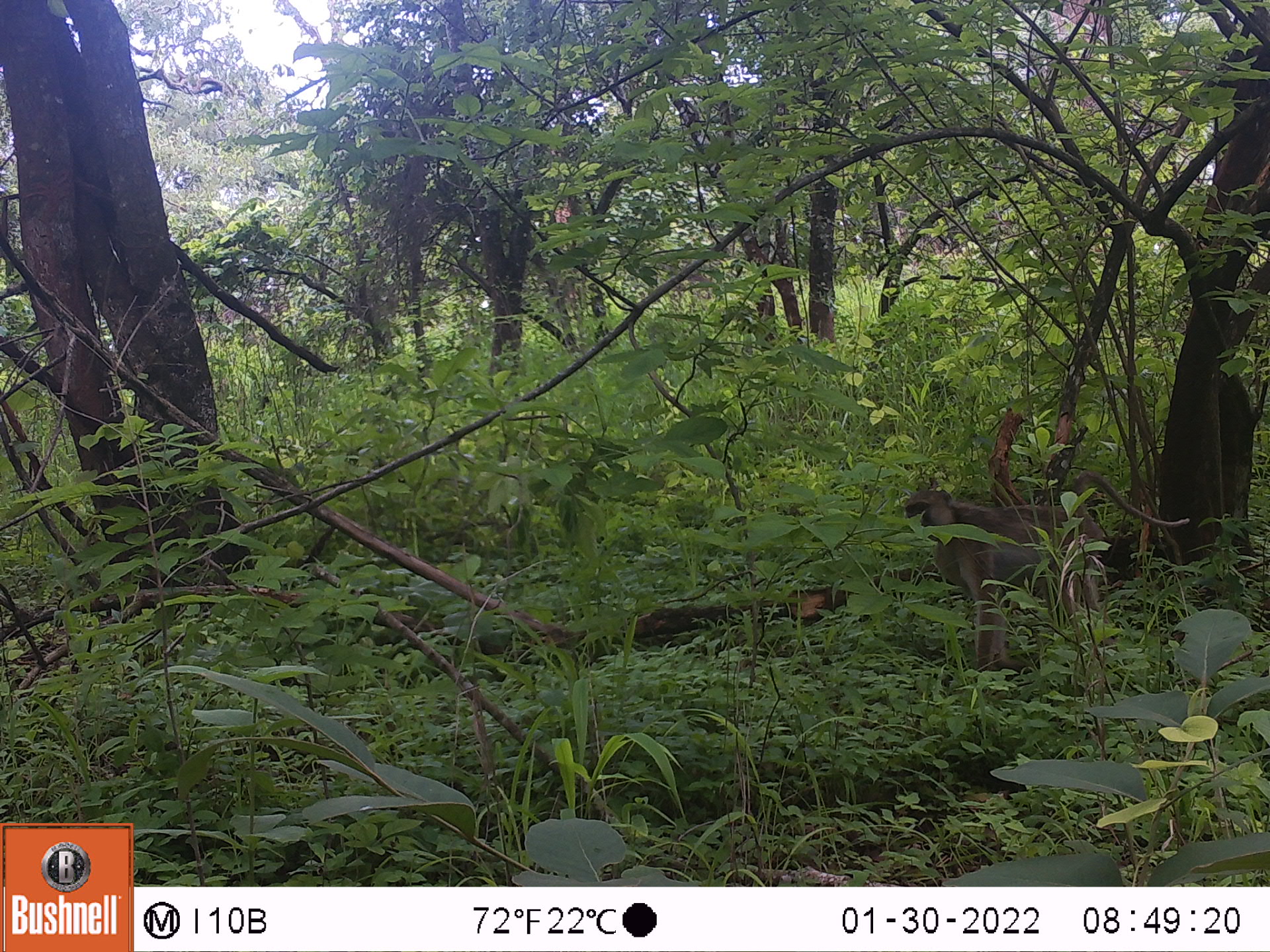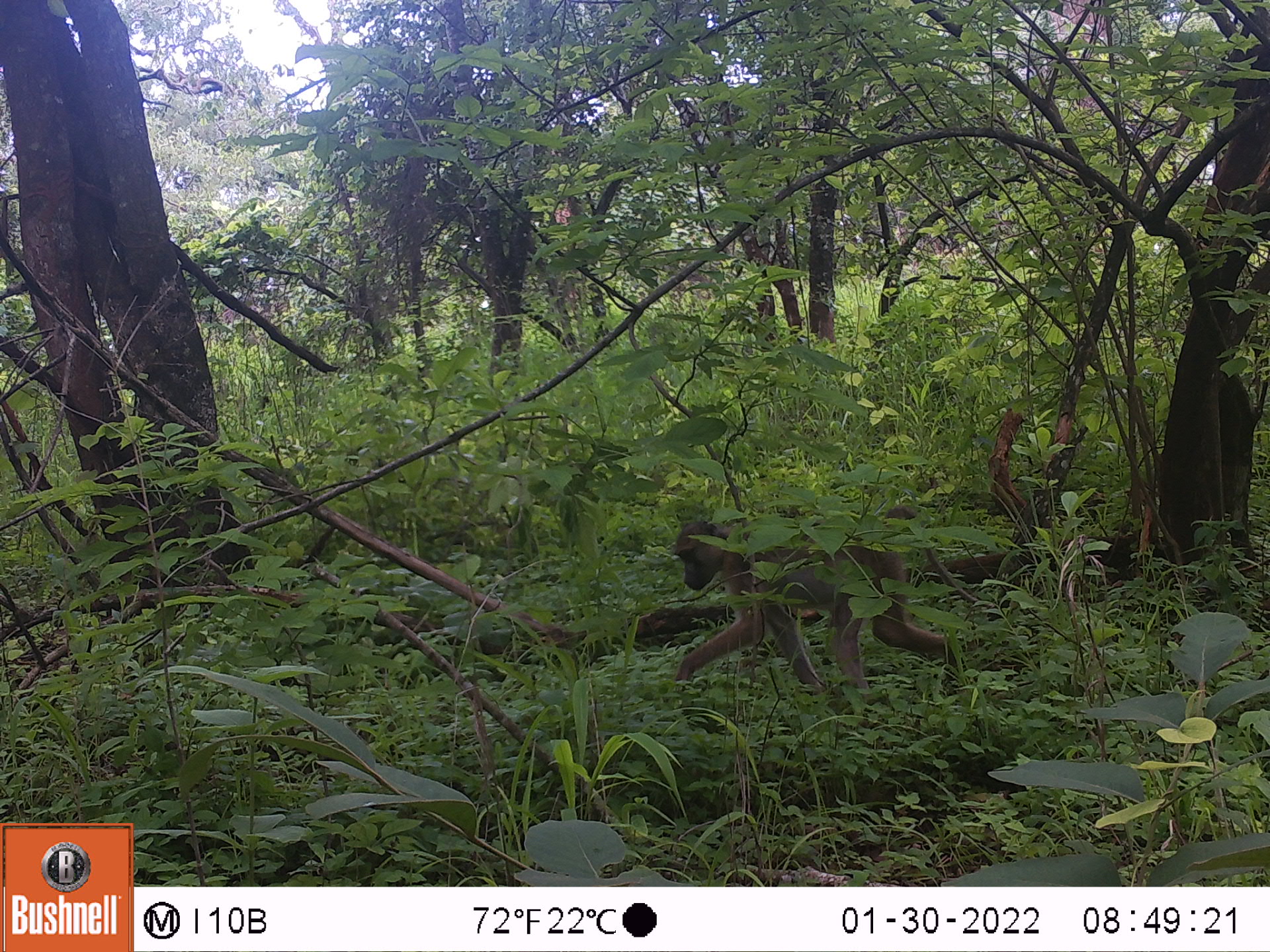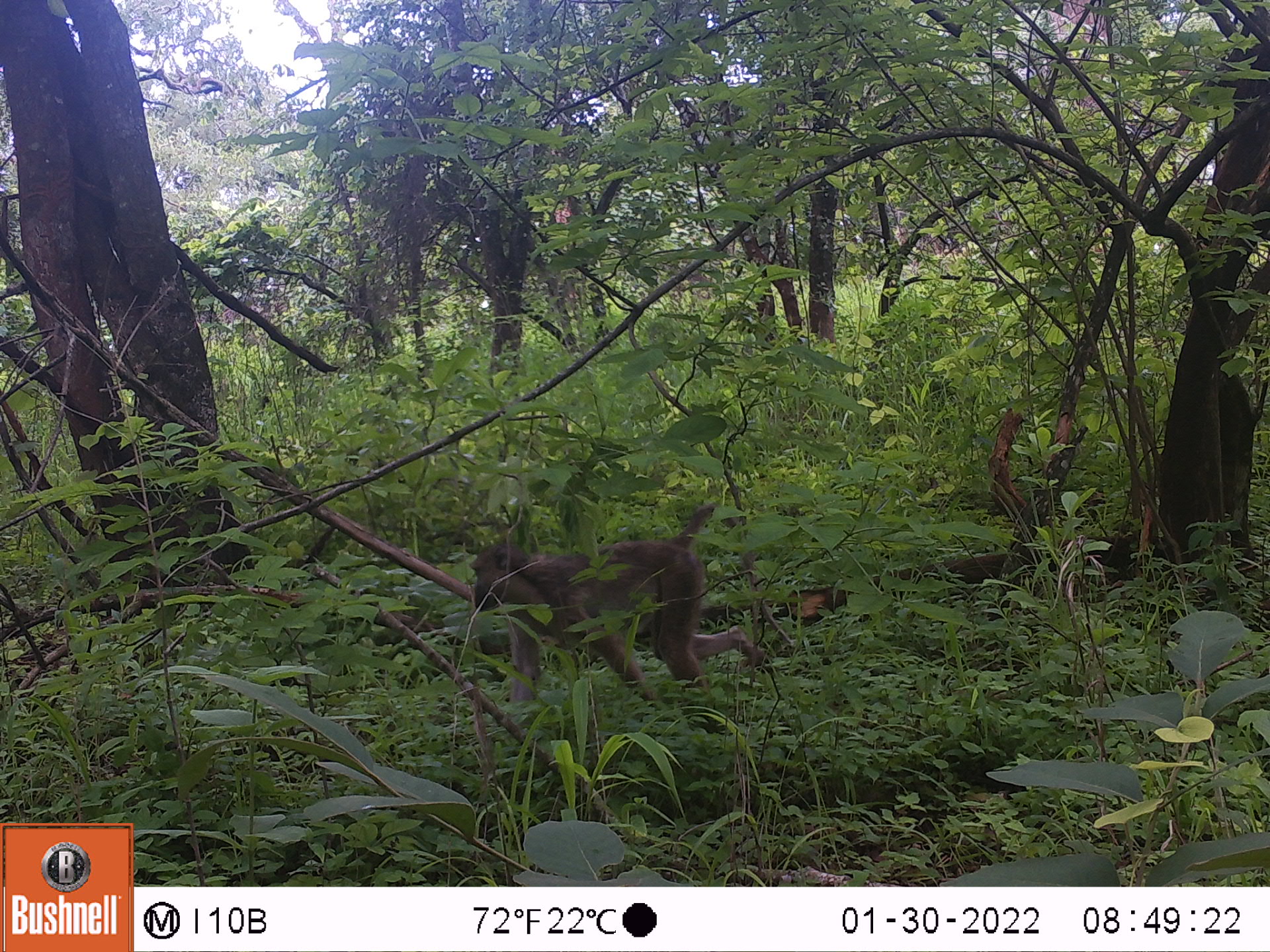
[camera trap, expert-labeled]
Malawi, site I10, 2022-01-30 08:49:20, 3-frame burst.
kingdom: Animalia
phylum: Chordata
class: Mammalia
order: Primates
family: Cercopithecidae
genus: Papio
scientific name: Papio cynocephalus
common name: yellow baboon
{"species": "yellow baboon (Papio cynocephalus)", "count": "1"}